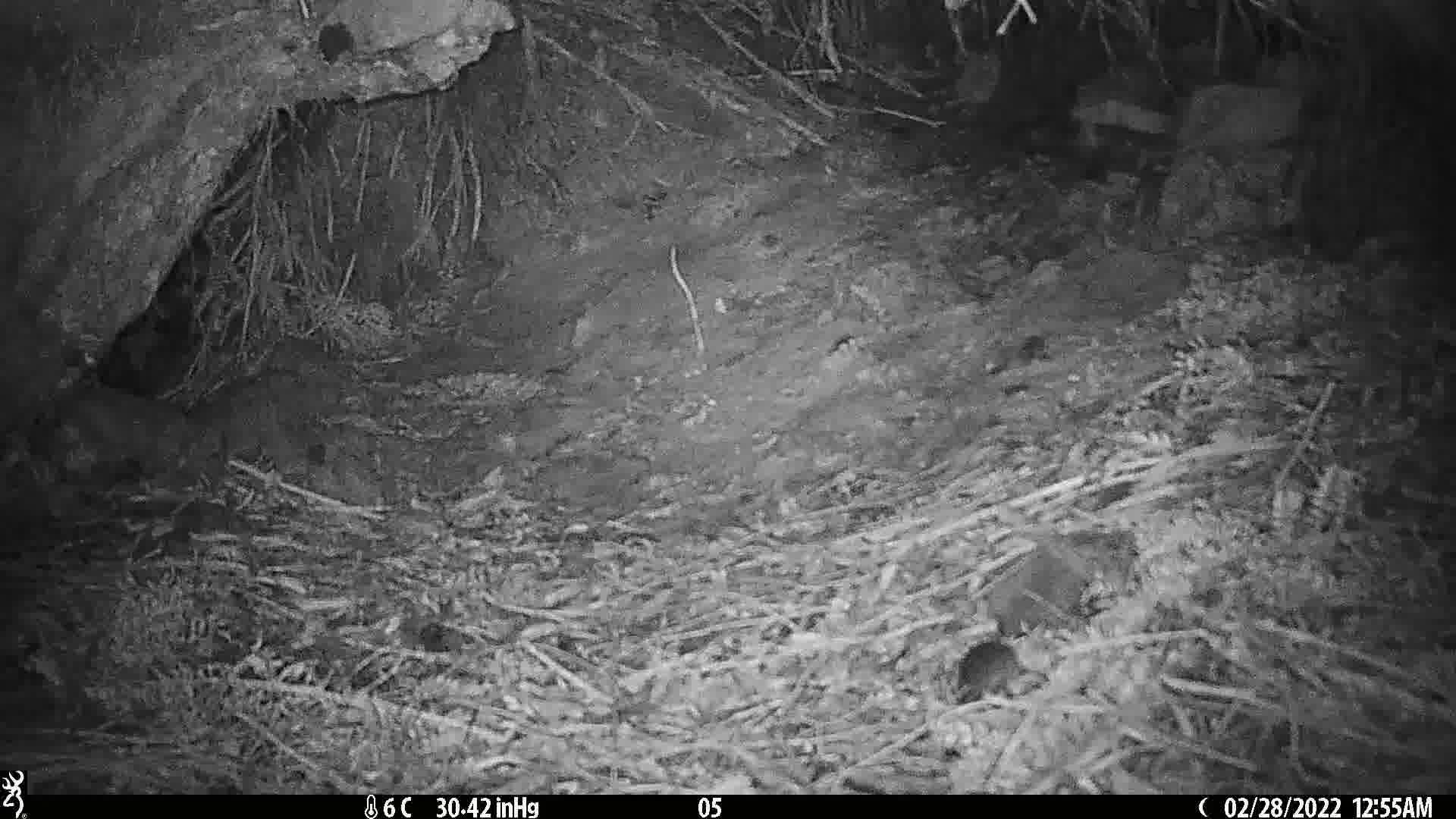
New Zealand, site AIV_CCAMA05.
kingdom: Animalia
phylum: Chordata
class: Mammalia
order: Rodentia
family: Muridae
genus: Mus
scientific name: Mus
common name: mouse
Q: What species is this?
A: Mouse (Mus).